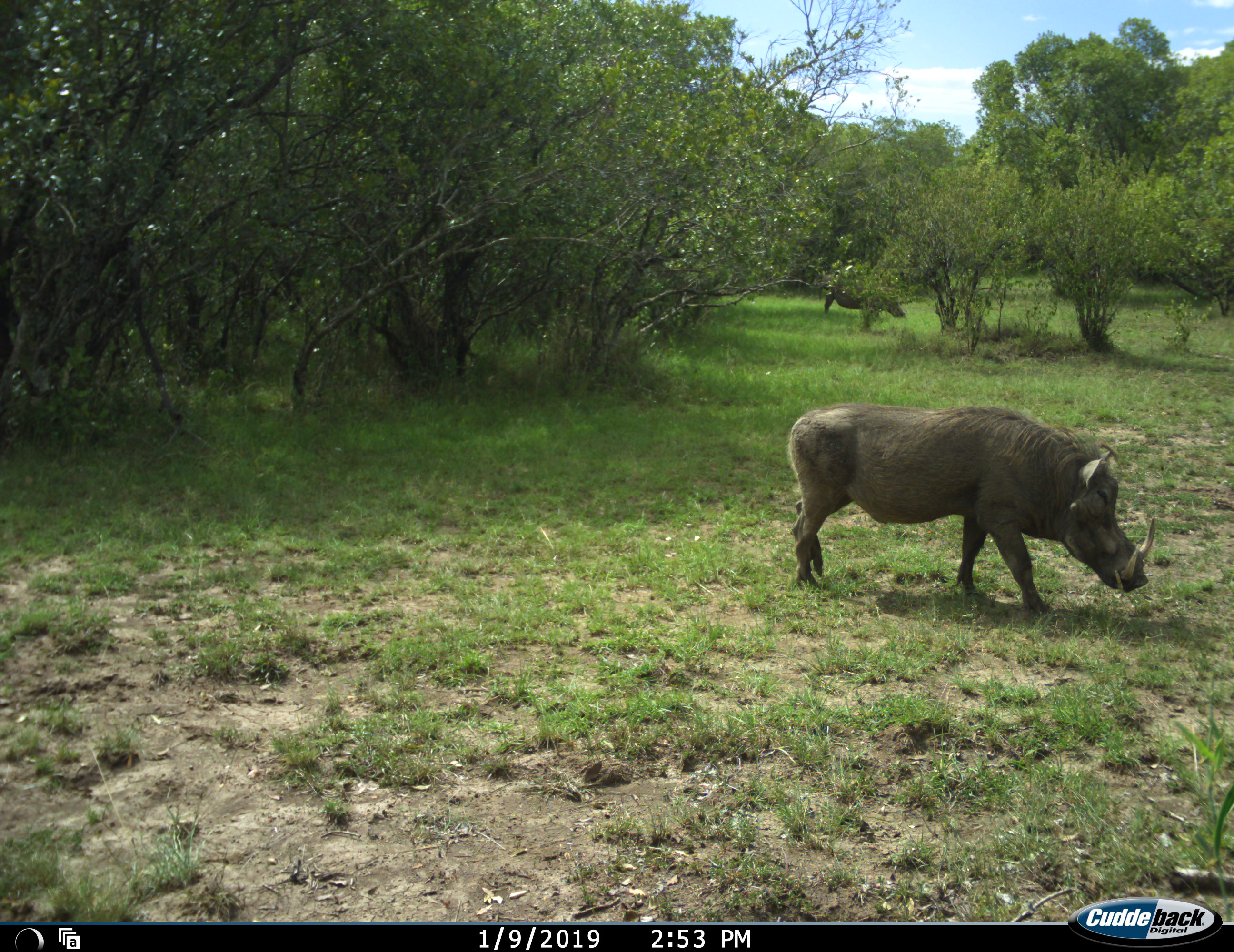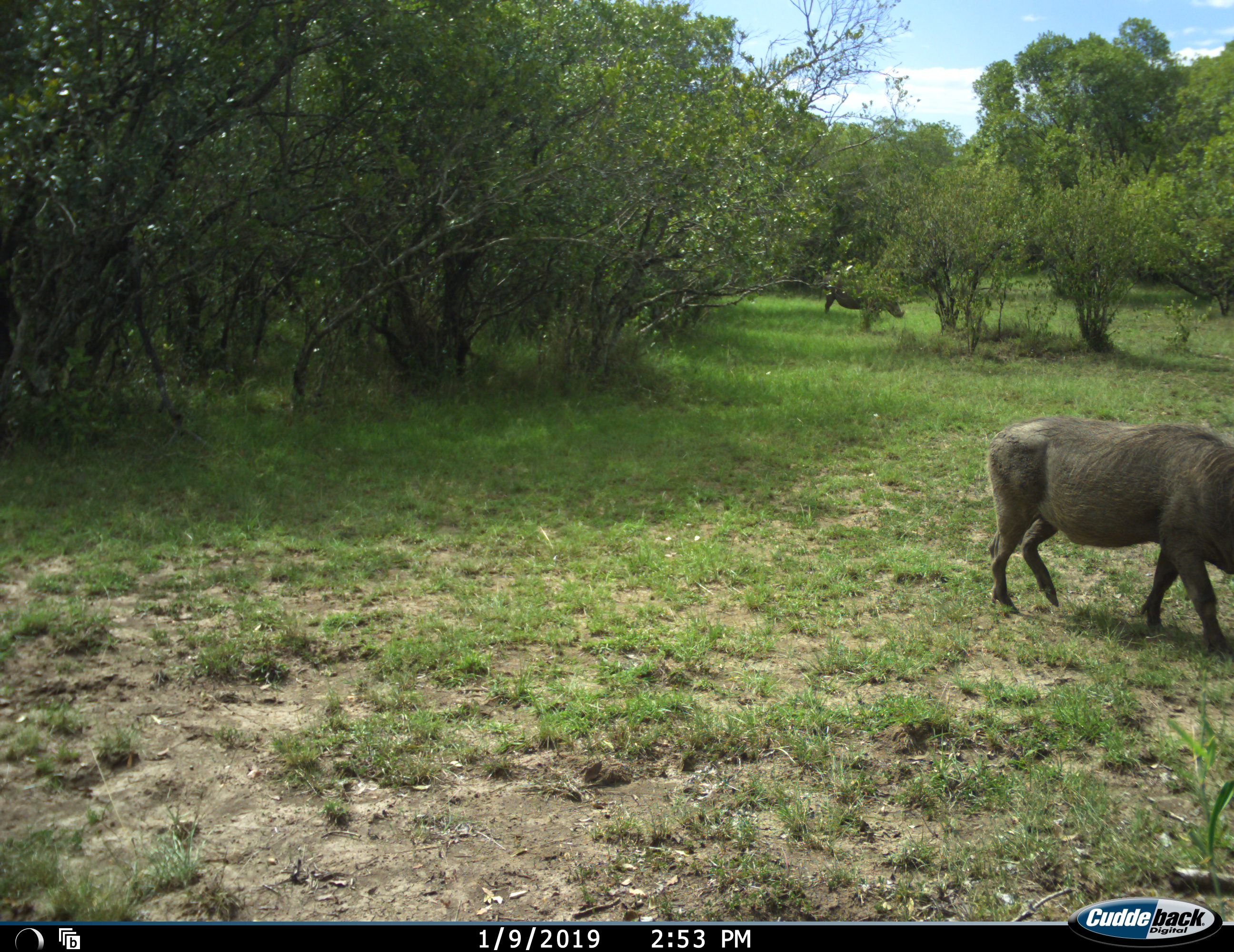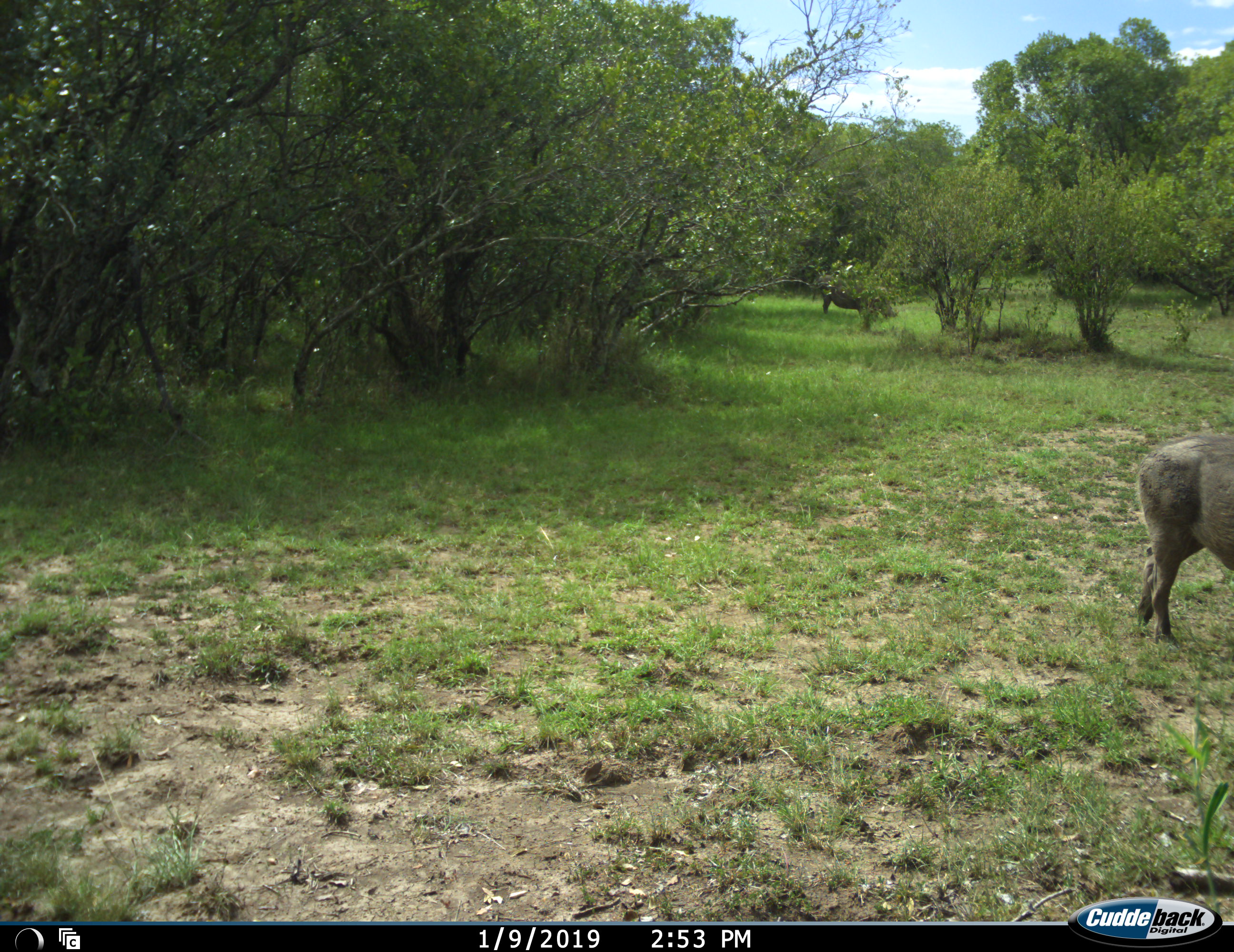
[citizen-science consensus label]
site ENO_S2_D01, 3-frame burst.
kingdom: Animalia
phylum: Chordata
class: Mammalia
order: Artiodactyla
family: Suidae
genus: Phacochoerus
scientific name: Phacochoerus africanus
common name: warthog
Warthog (Phacochoerus africanus), count 2. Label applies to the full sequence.